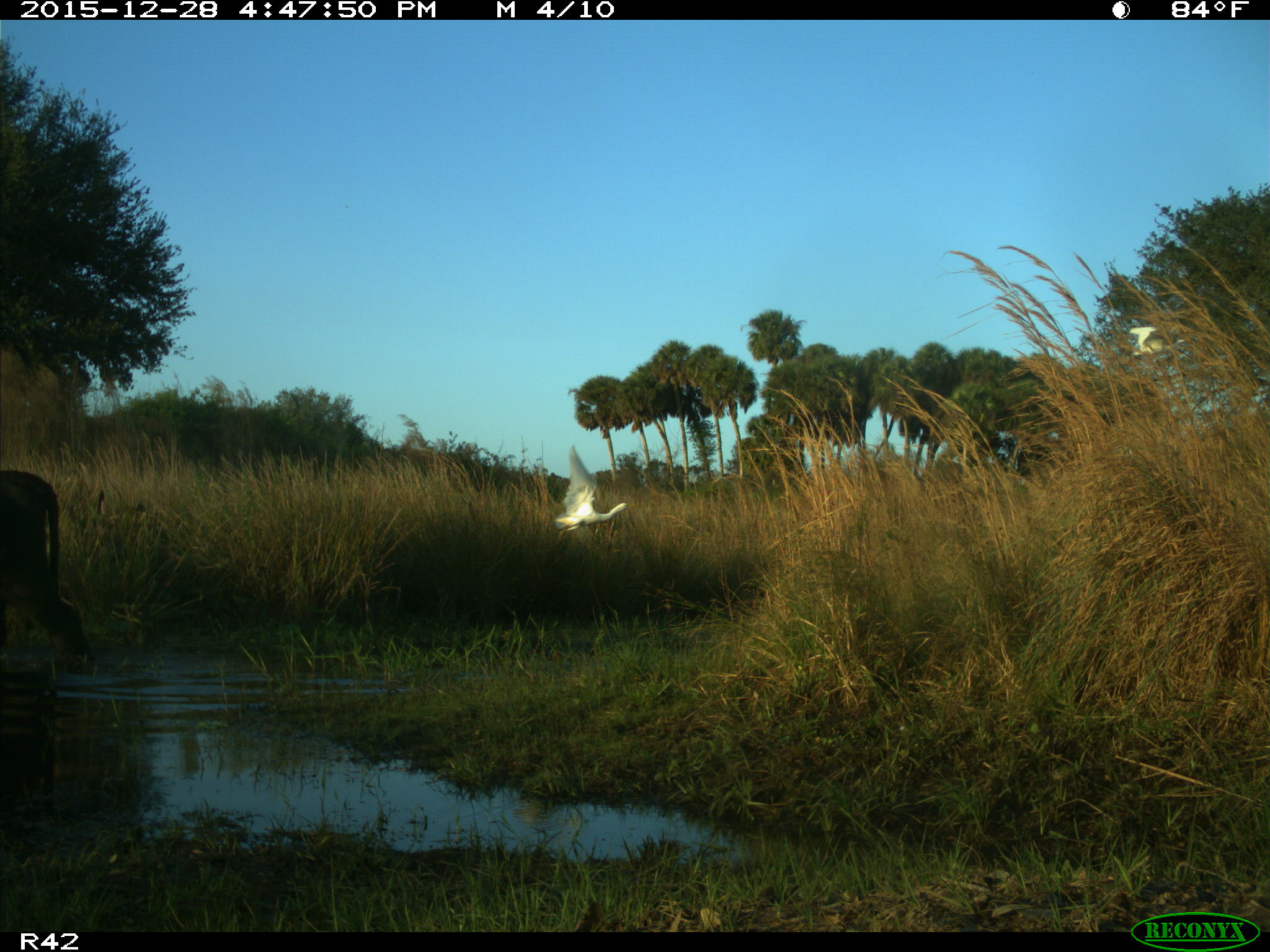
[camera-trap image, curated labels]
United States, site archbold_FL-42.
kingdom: Animalia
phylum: Chordata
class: Mammalia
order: Artiodactyla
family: Bovidae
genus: Bos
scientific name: Bos taurus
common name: domestic cow